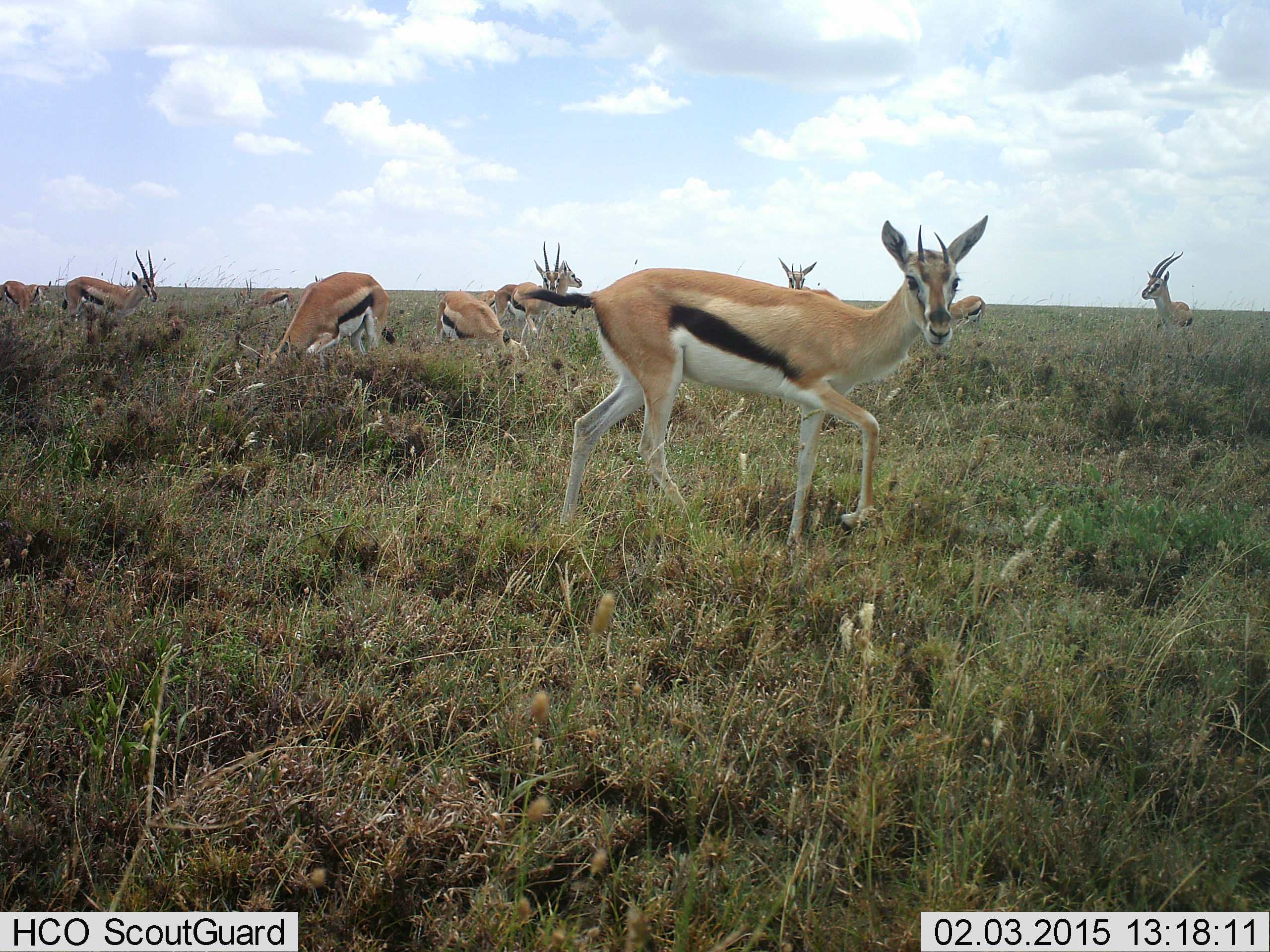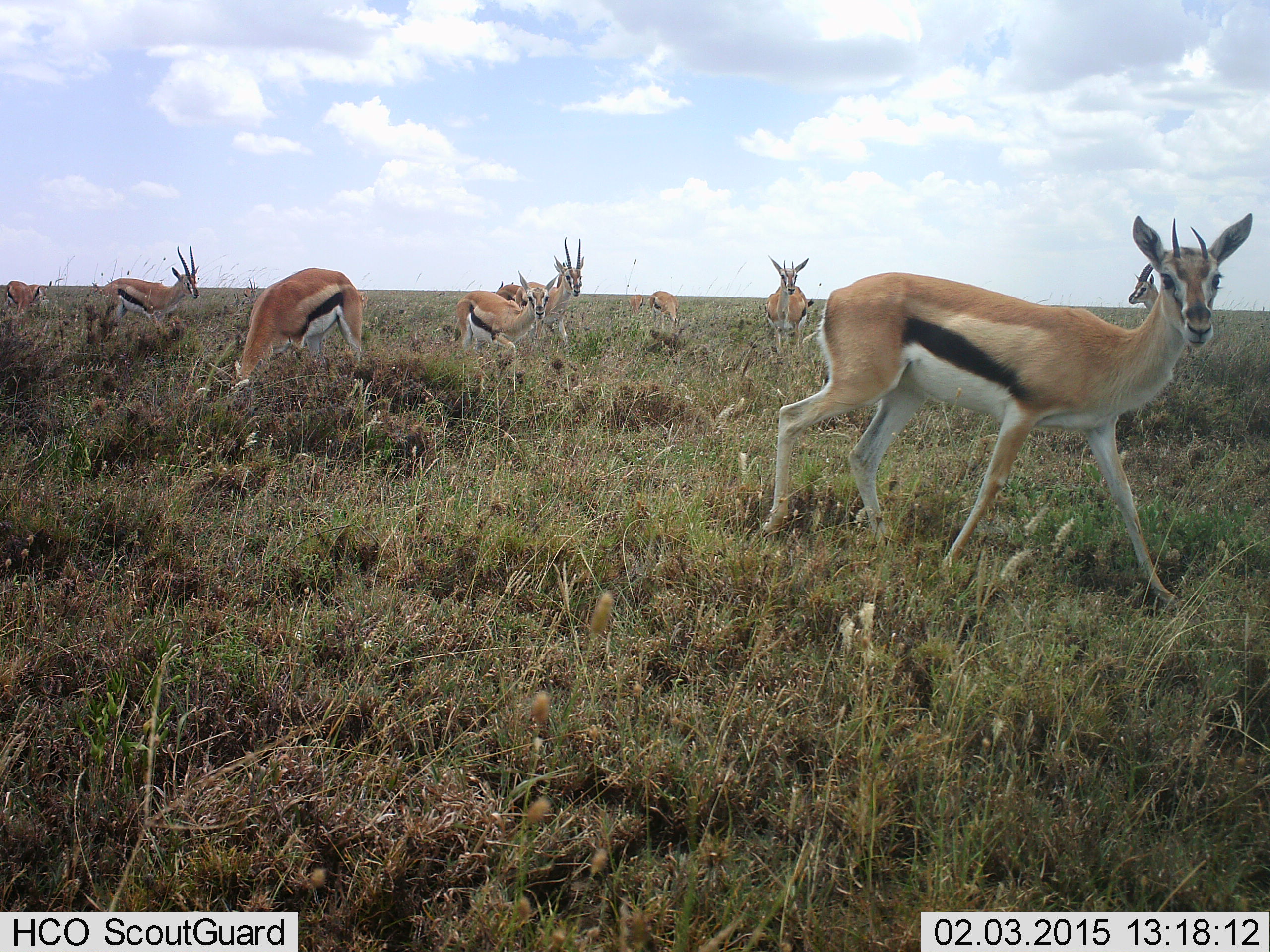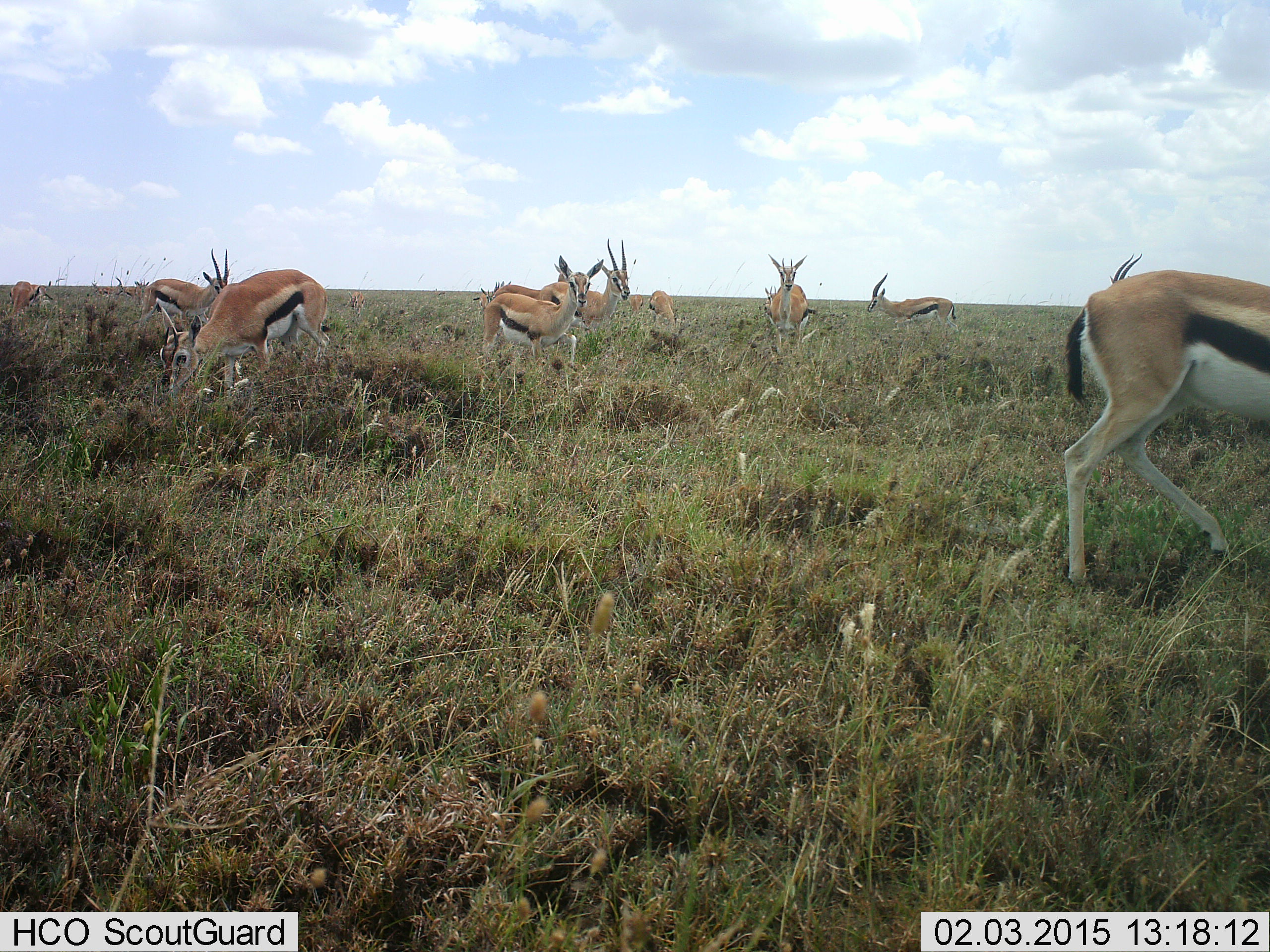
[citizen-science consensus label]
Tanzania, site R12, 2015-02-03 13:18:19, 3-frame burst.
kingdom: Animalia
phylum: Chordata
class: Mammalia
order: Artiodactyla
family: Bovidae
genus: Eudorcas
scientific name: Eudorcas thomsonii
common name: thomson's gazelle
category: gazellethomsons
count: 11-50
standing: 60%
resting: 0%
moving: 70%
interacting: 10%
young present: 0%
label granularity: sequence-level